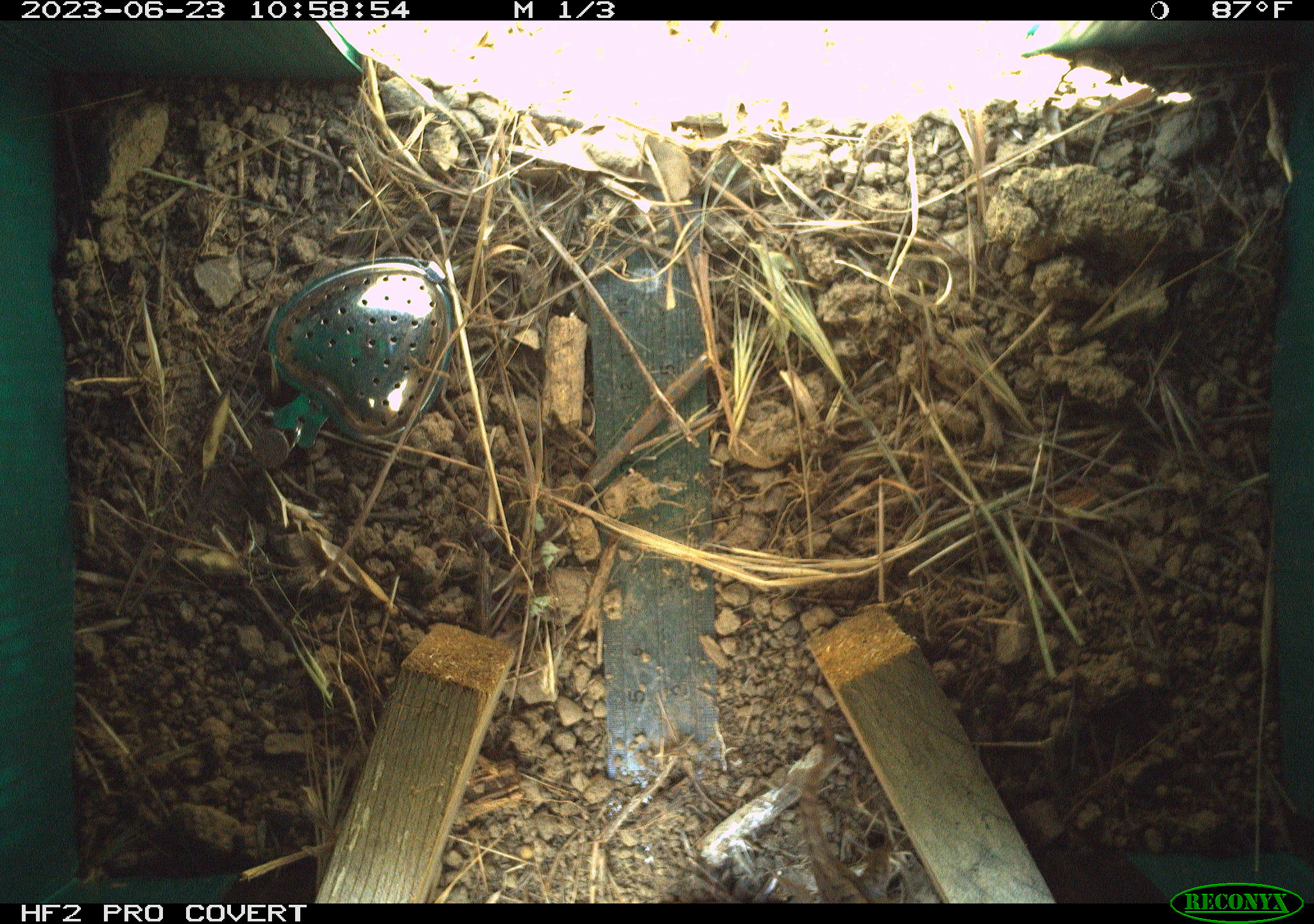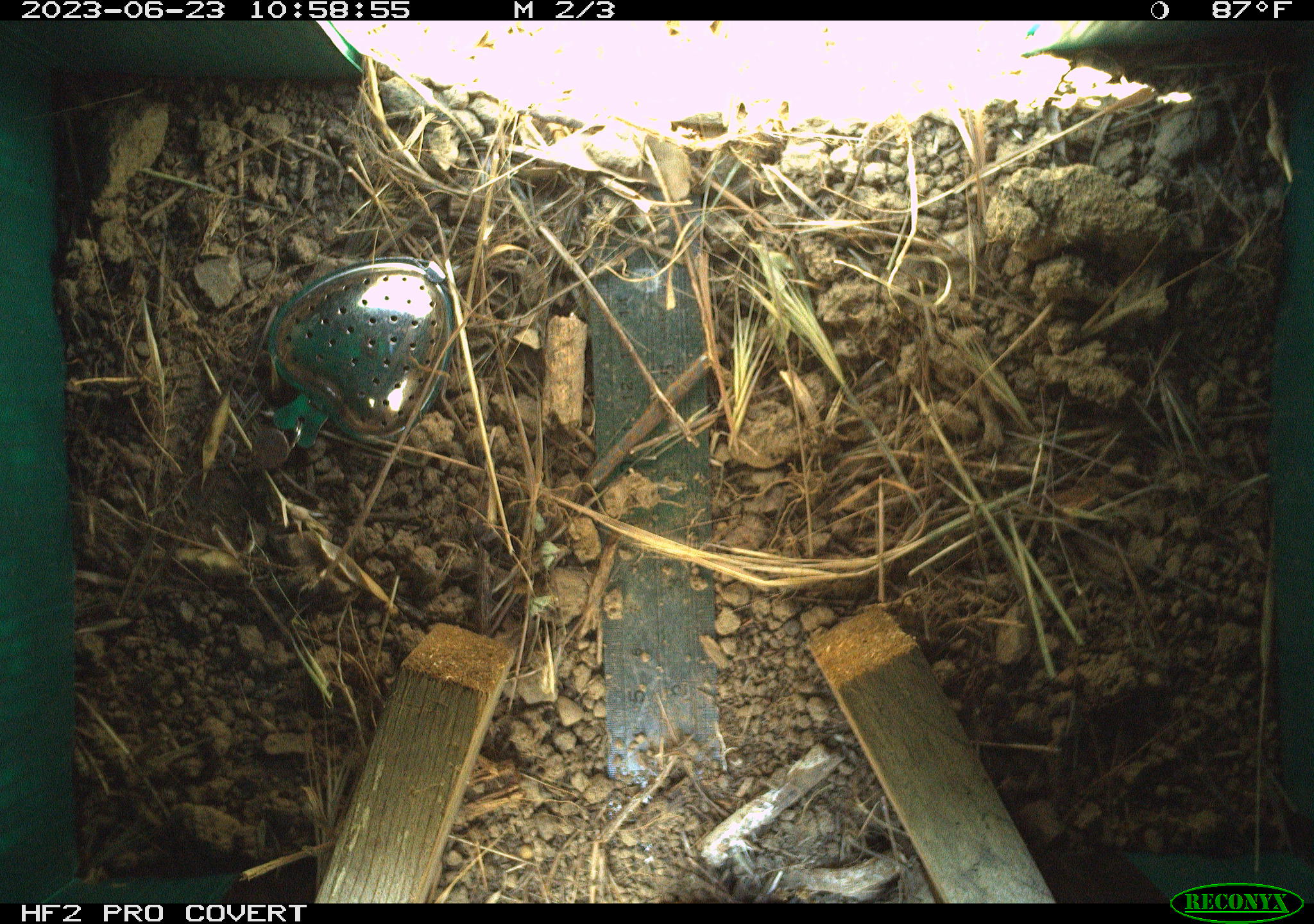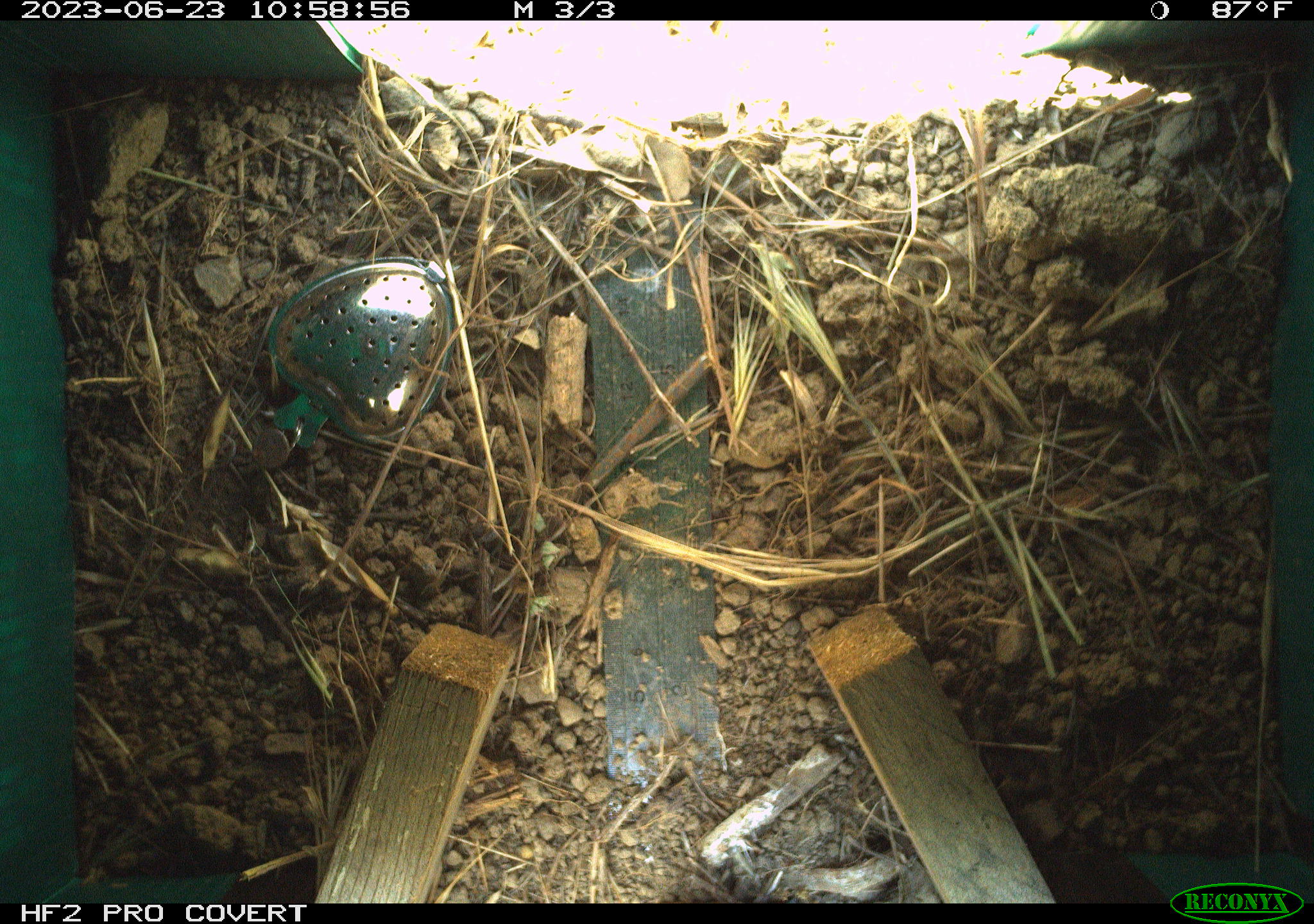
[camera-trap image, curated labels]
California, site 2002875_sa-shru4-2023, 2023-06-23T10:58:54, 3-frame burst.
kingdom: Animalia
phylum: Chordata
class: Reptilia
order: Squamata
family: Phrynosomatidae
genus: Sceloporus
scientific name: Sceloporus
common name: spiny lizards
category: sceloporus species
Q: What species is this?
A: Sceloporus species (spiny lizards) (Sceloporus).